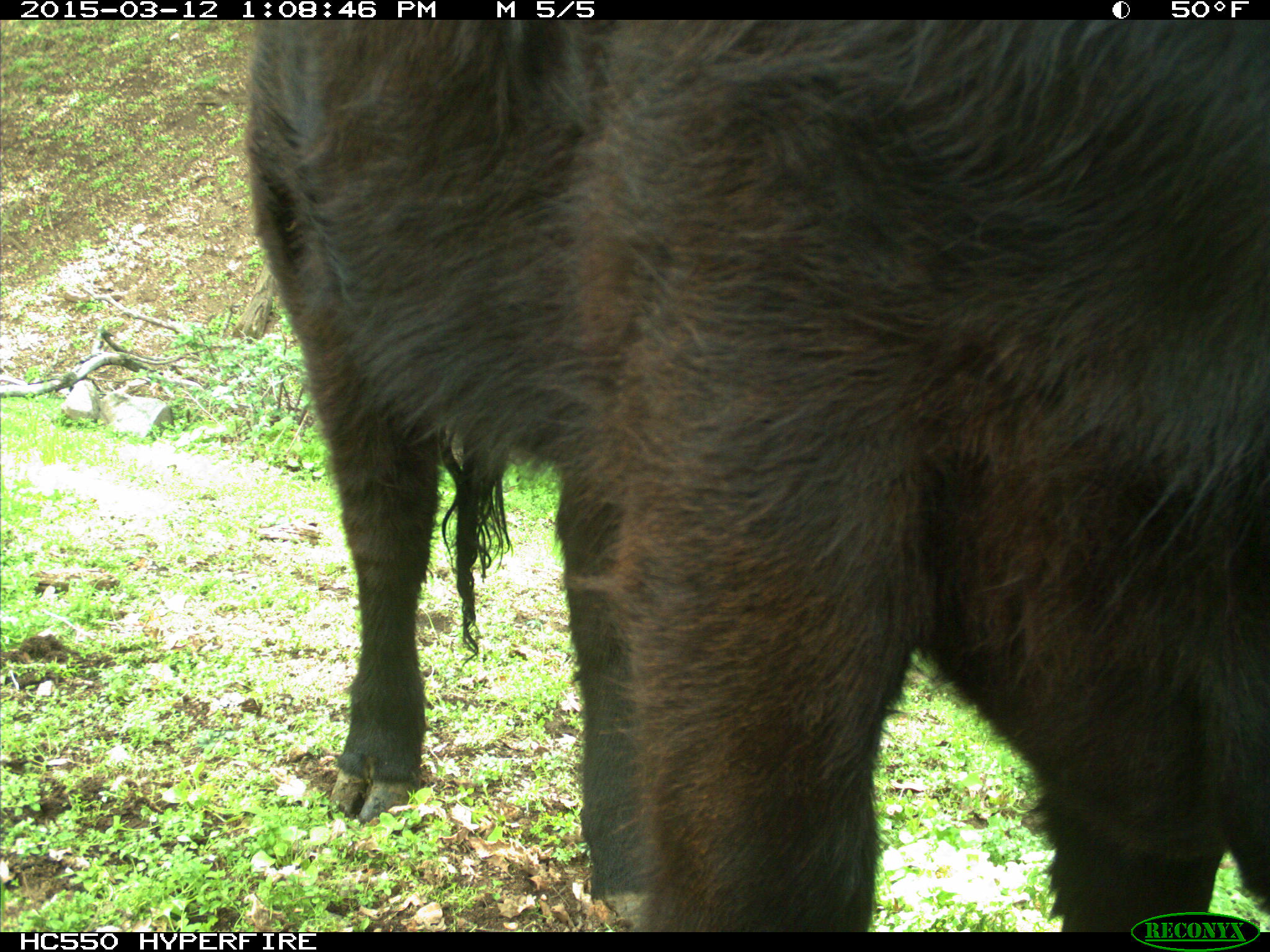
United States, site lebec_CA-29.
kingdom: Animalia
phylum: Chordata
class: Mammalia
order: Artiodactyla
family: Bovidae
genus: Bos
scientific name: Bos taurus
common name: domestic cow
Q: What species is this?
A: Bos taurus (domestic cow).